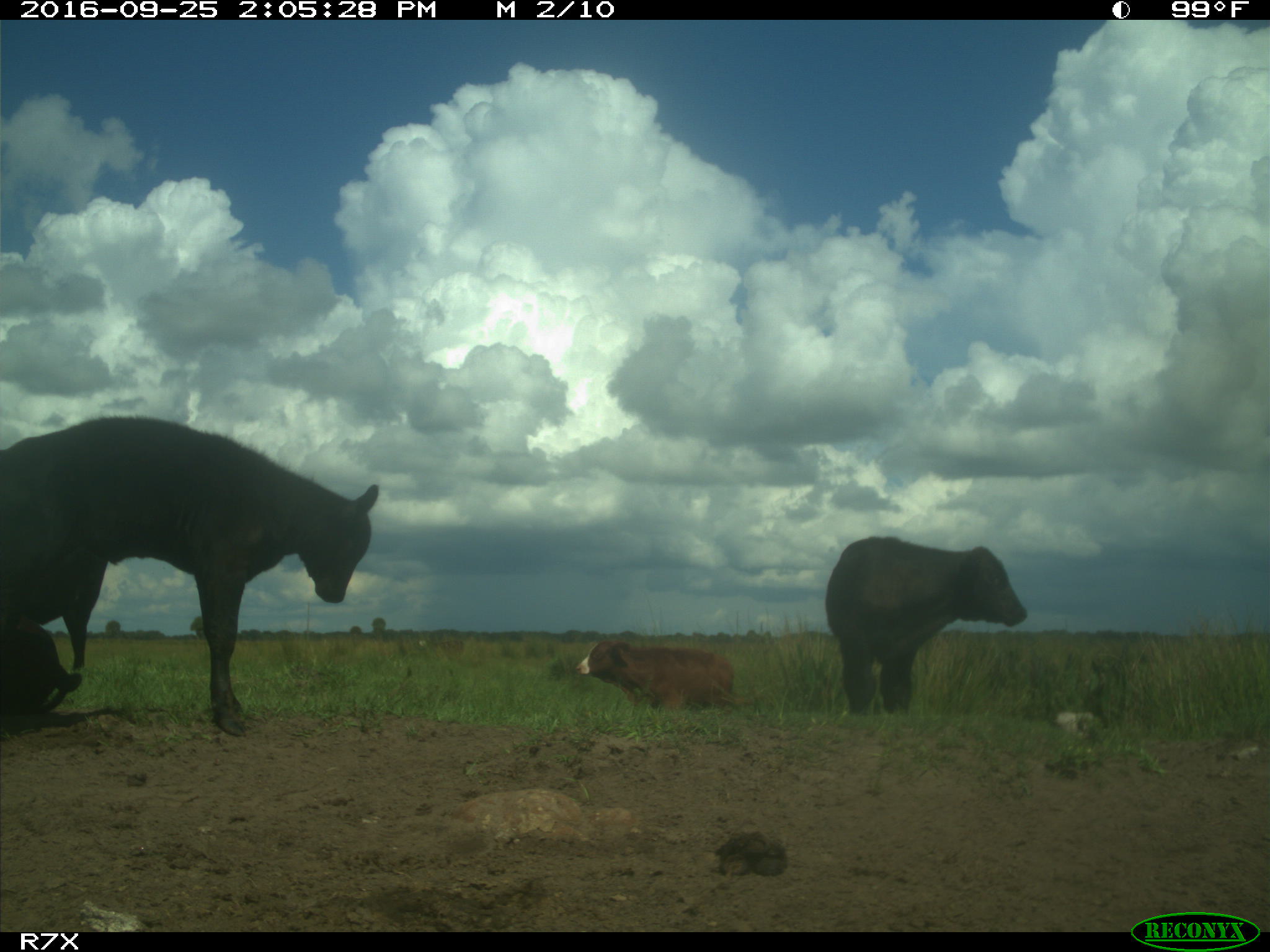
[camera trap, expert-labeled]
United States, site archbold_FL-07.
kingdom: Animalia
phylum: Chordata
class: Mammalia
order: Artiodactyla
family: Bovidae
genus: Bos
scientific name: Bos taurus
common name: domestic cow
Bos taurus (domestic cow).